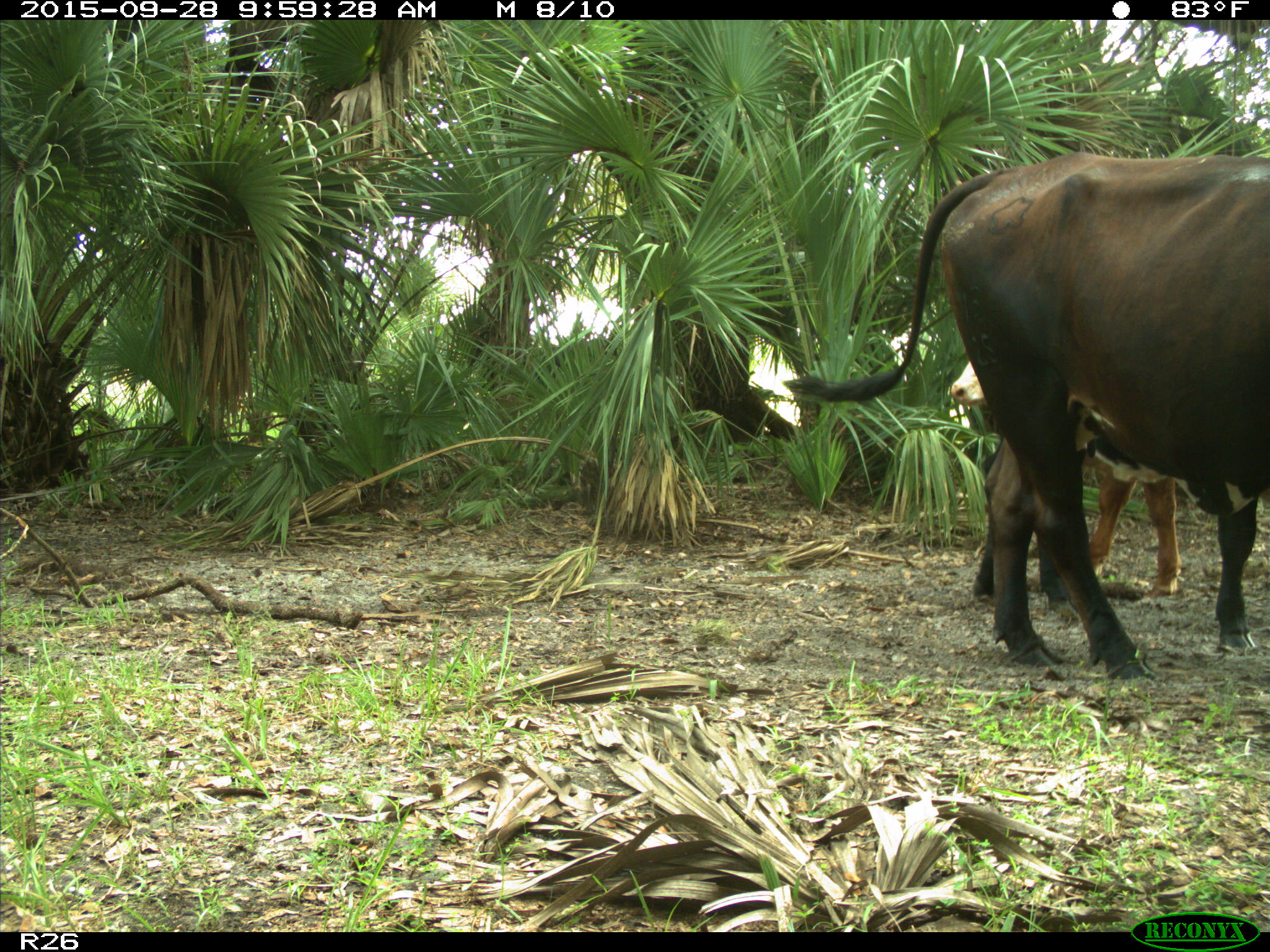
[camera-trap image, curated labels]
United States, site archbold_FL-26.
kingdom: Animalia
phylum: Chordata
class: Mammalia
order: Artiodactyla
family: Bovidae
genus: Bos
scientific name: Bos taurus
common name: domestic cow